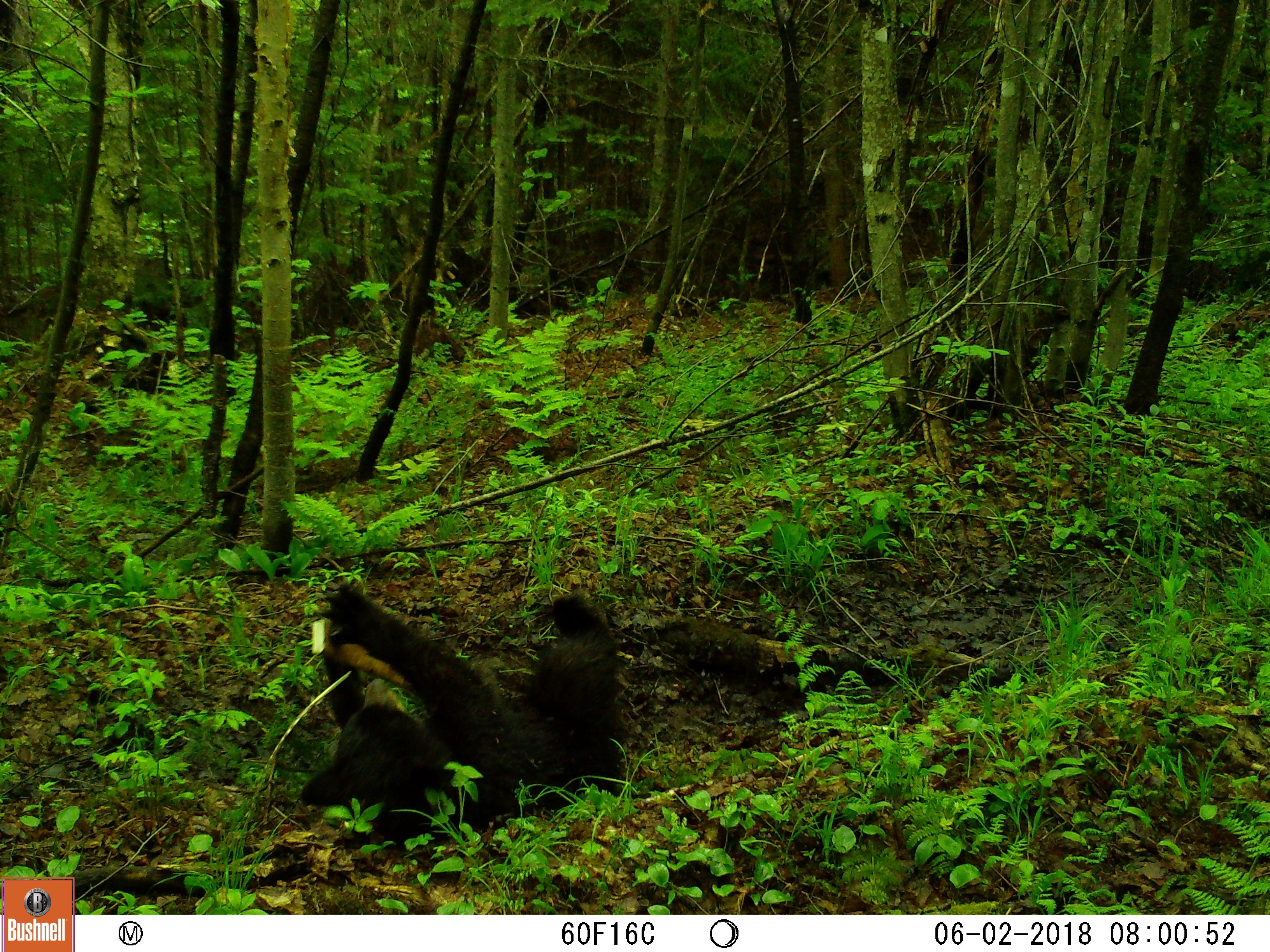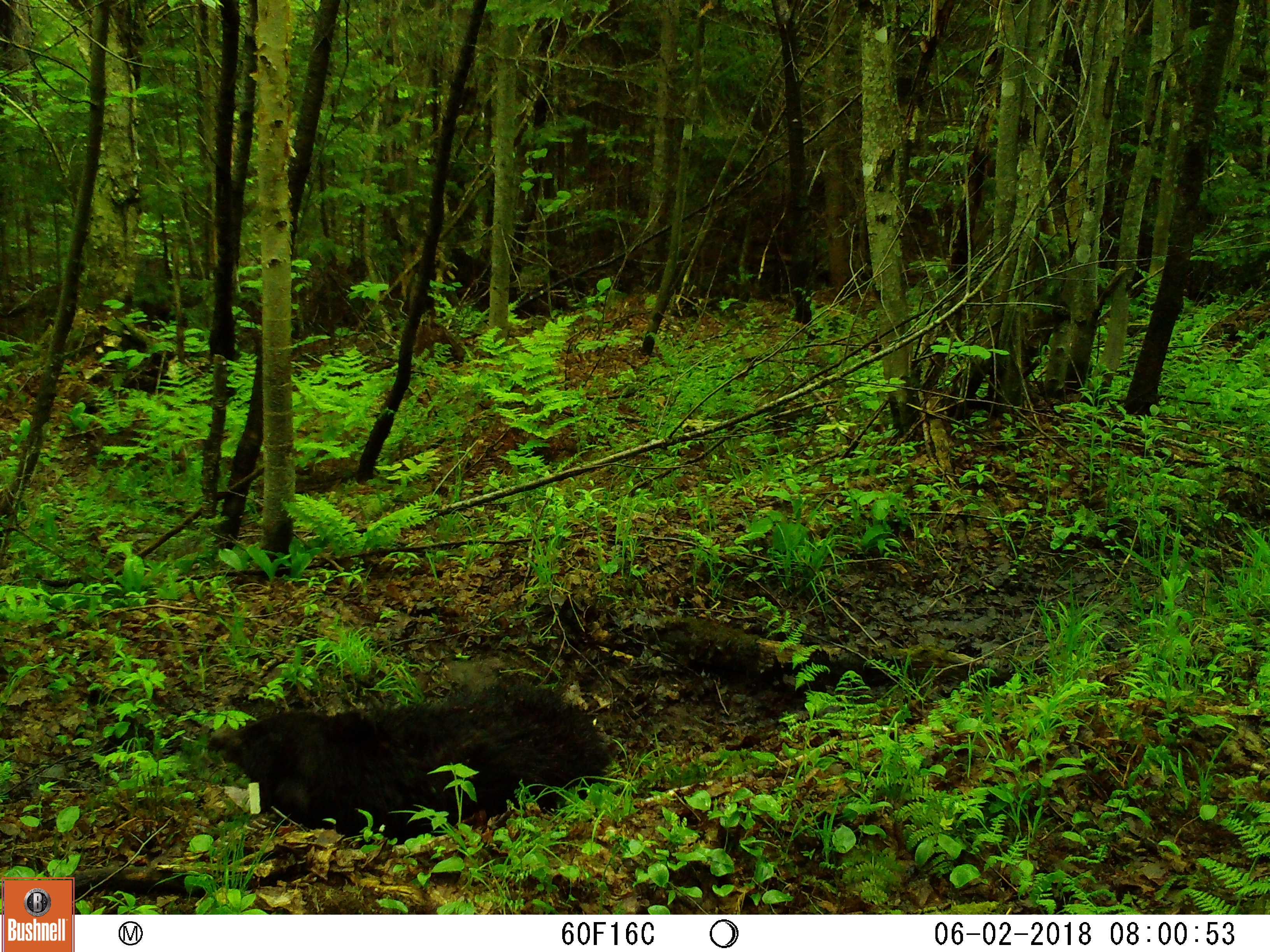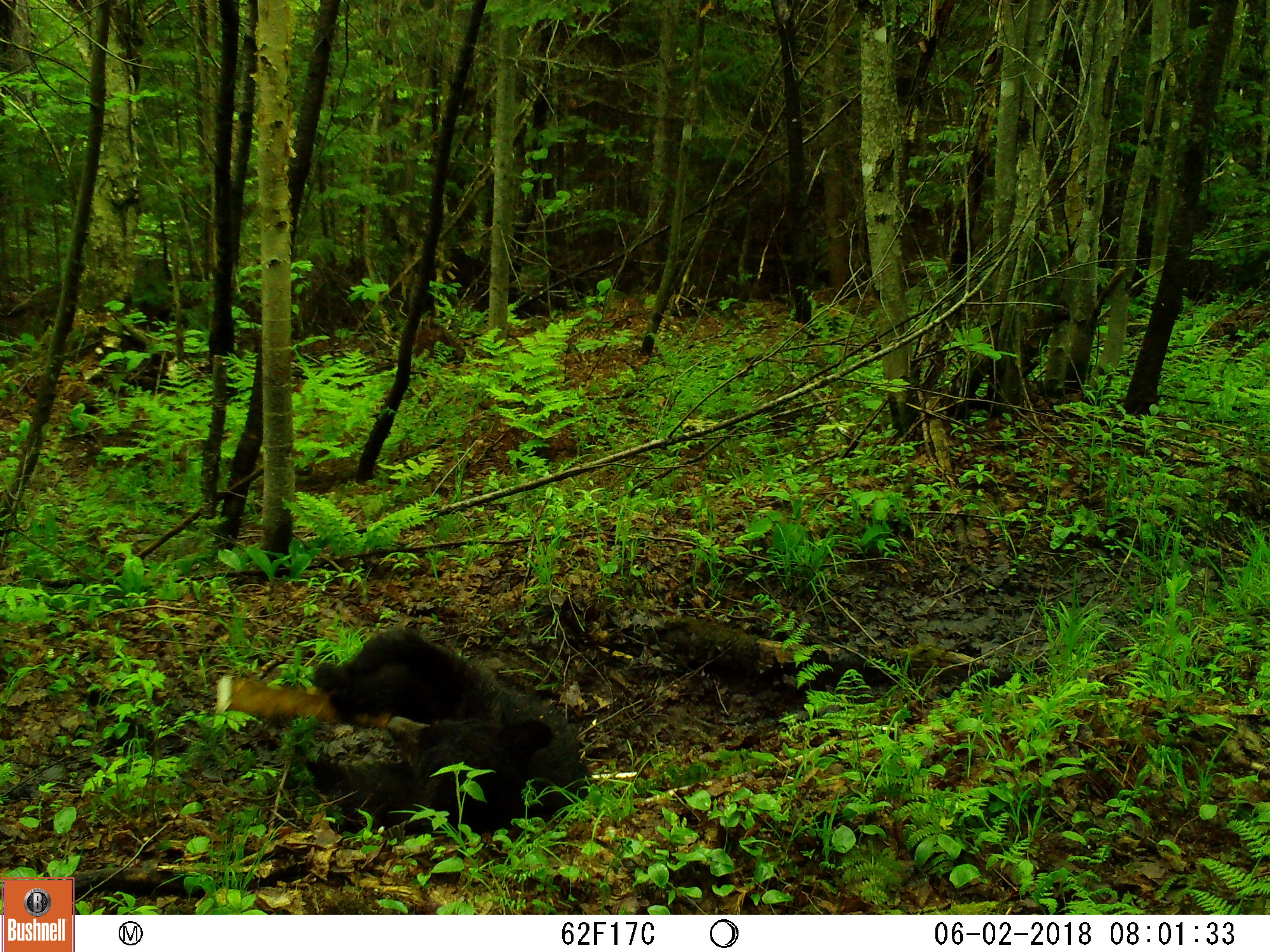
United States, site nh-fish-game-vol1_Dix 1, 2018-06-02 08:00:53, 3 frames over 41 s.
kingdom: Animalia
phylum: Chordata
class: Mammalia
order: Carnivora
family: Ursidae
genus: Ursus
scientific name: Ursus americanus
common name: black bear